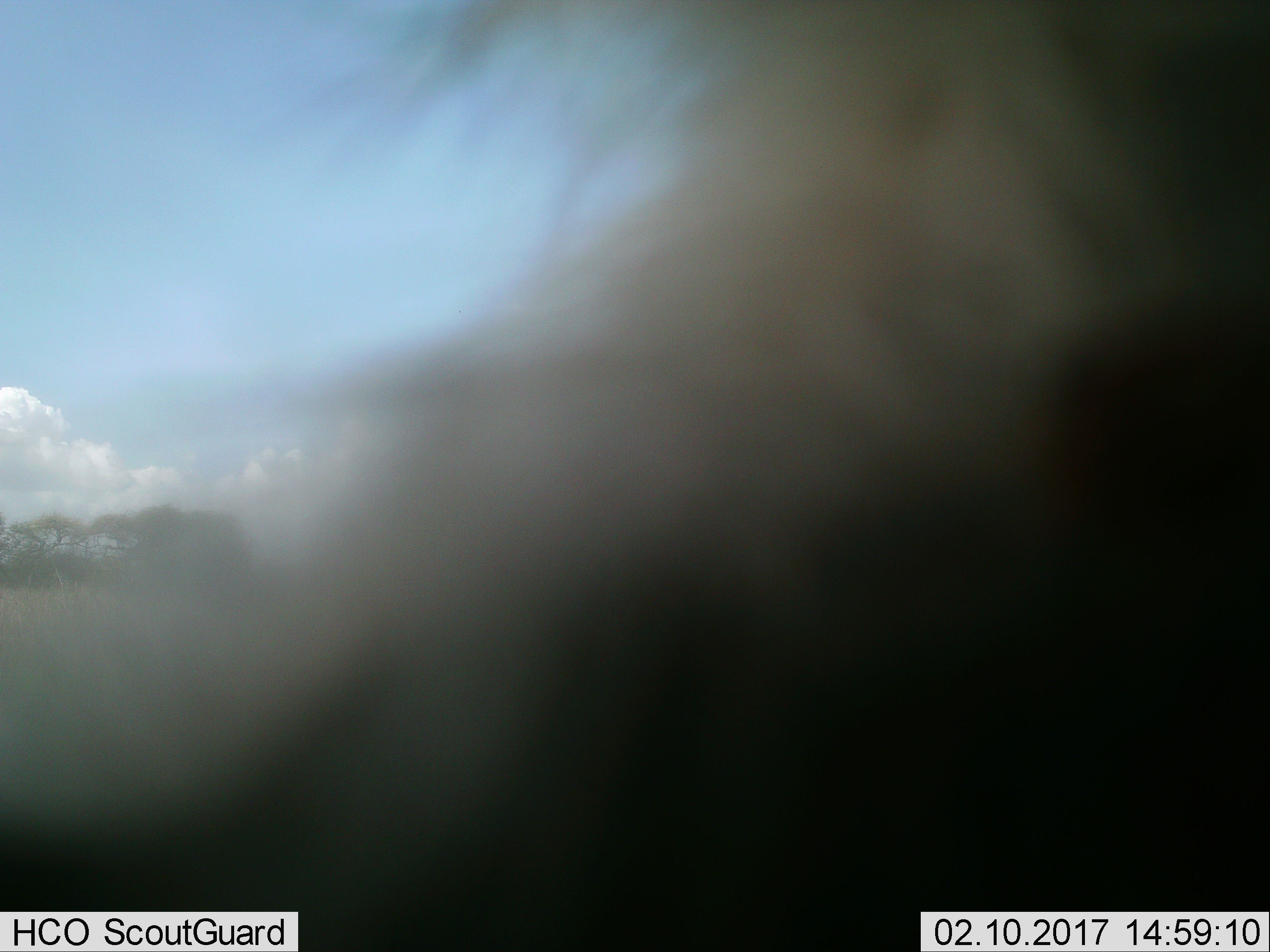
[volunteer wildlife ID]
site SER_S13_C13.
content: unidentified animal